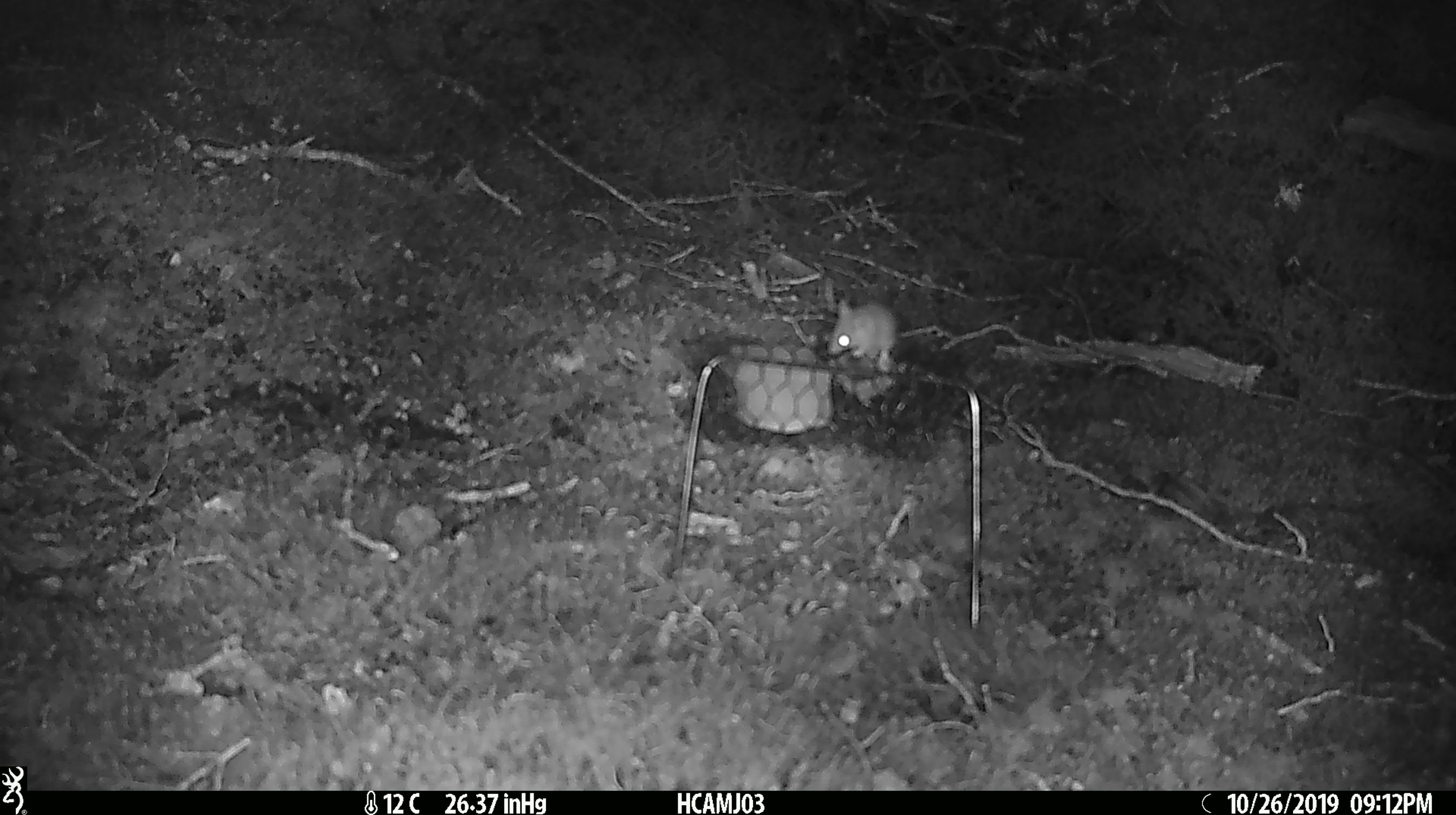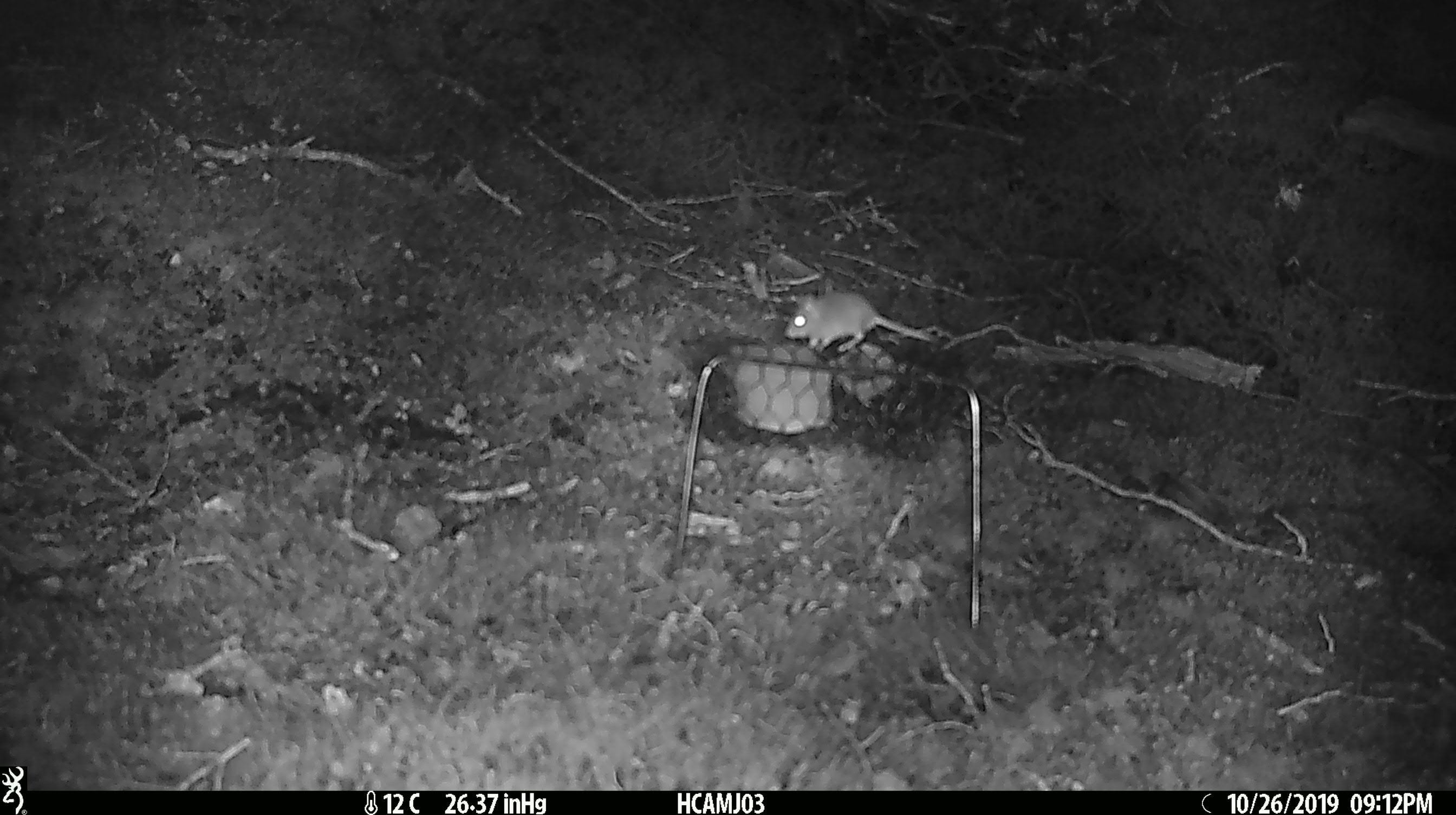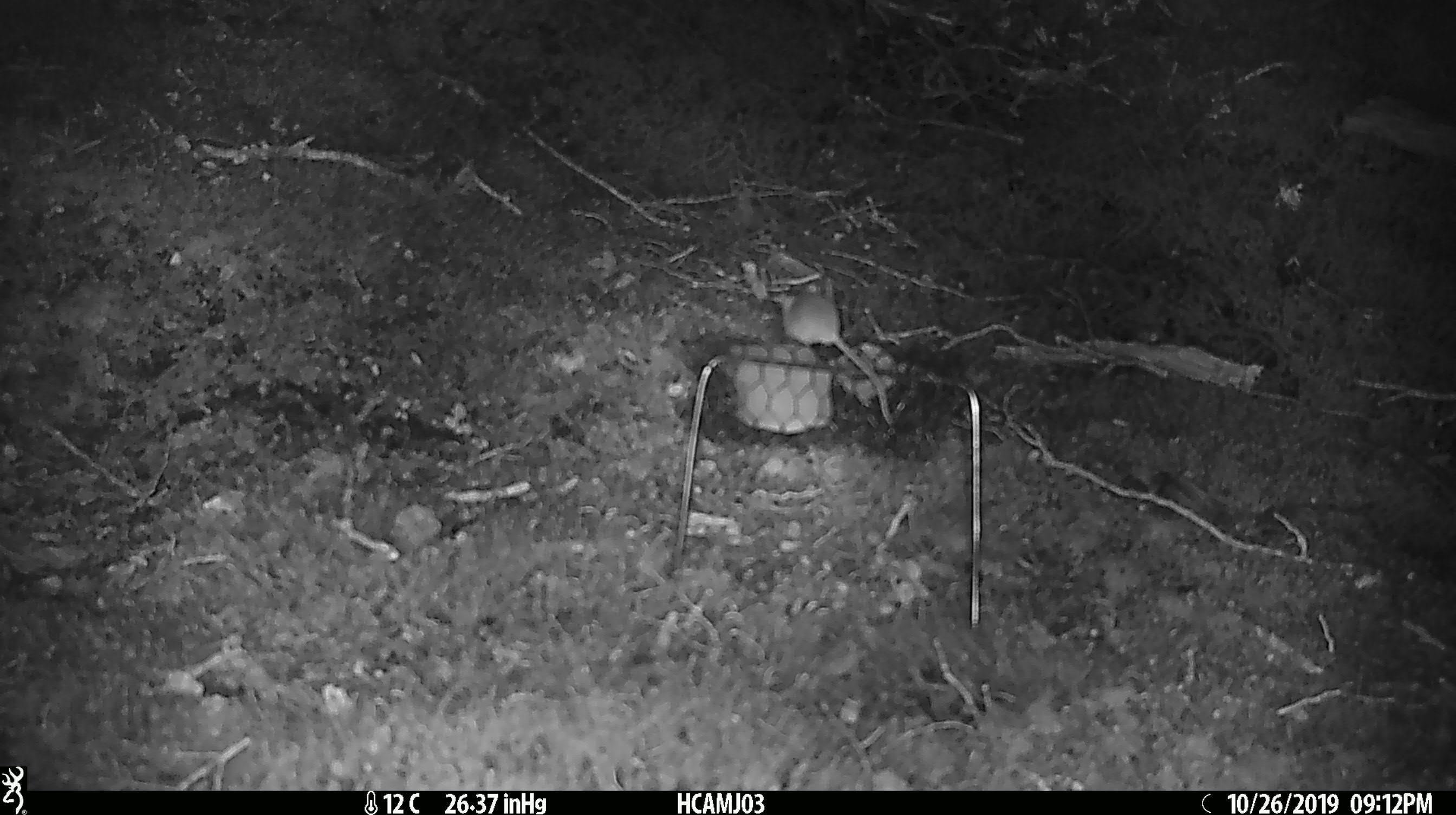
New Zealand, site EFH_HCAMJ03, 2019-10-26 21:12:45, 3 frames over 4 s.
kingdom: Animalia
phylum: Chordata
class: Mammalia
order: Rodentia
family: Muridae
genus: Mus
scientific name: Mus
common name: mouse